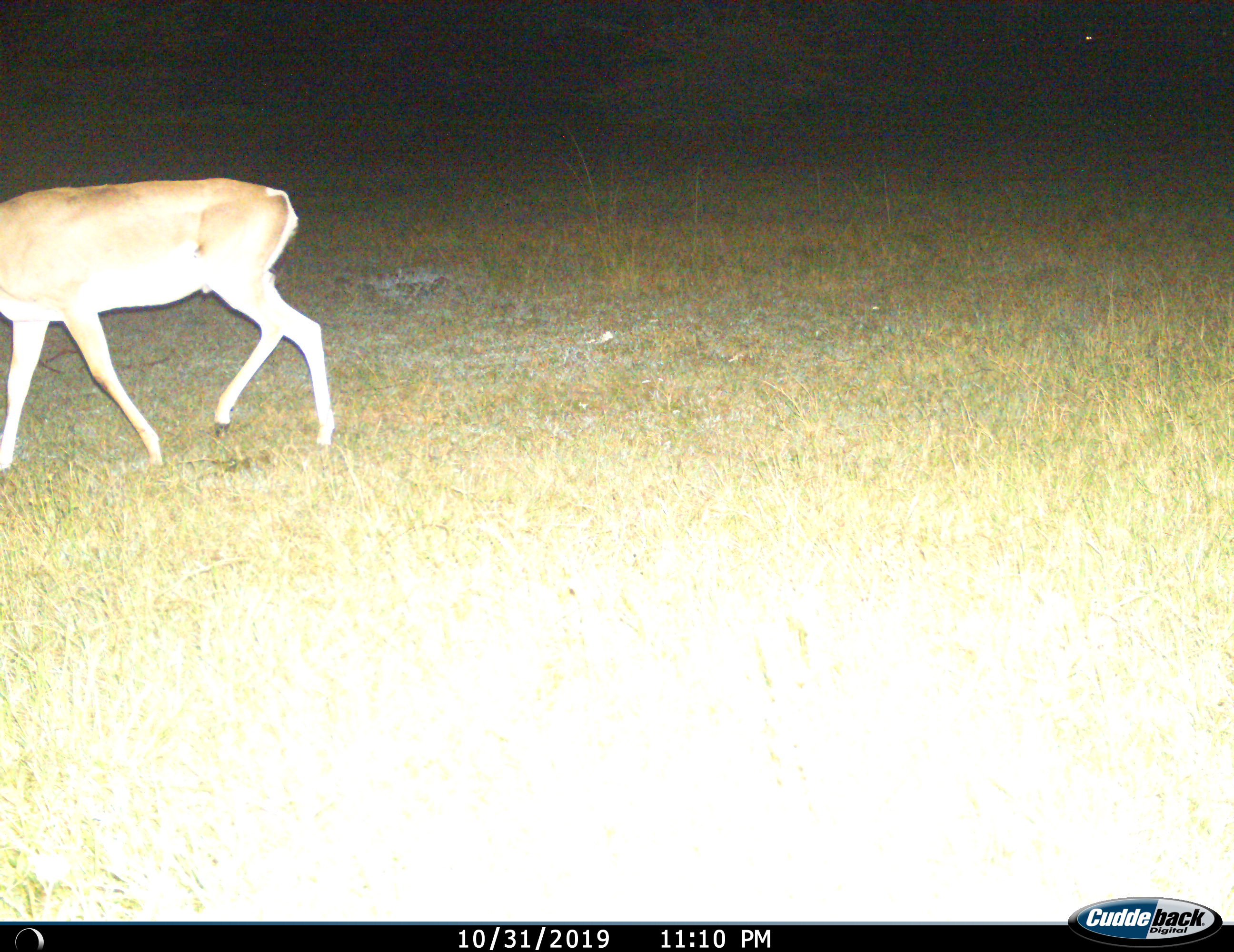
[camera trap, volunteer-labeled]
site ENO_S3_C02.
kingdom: Animalia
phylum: Chordata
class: Mammalia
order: Artiodactyla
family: Bovidae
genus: Aepyceros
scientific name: Aepyceros melampus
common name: impala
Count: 1.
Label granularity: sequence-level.